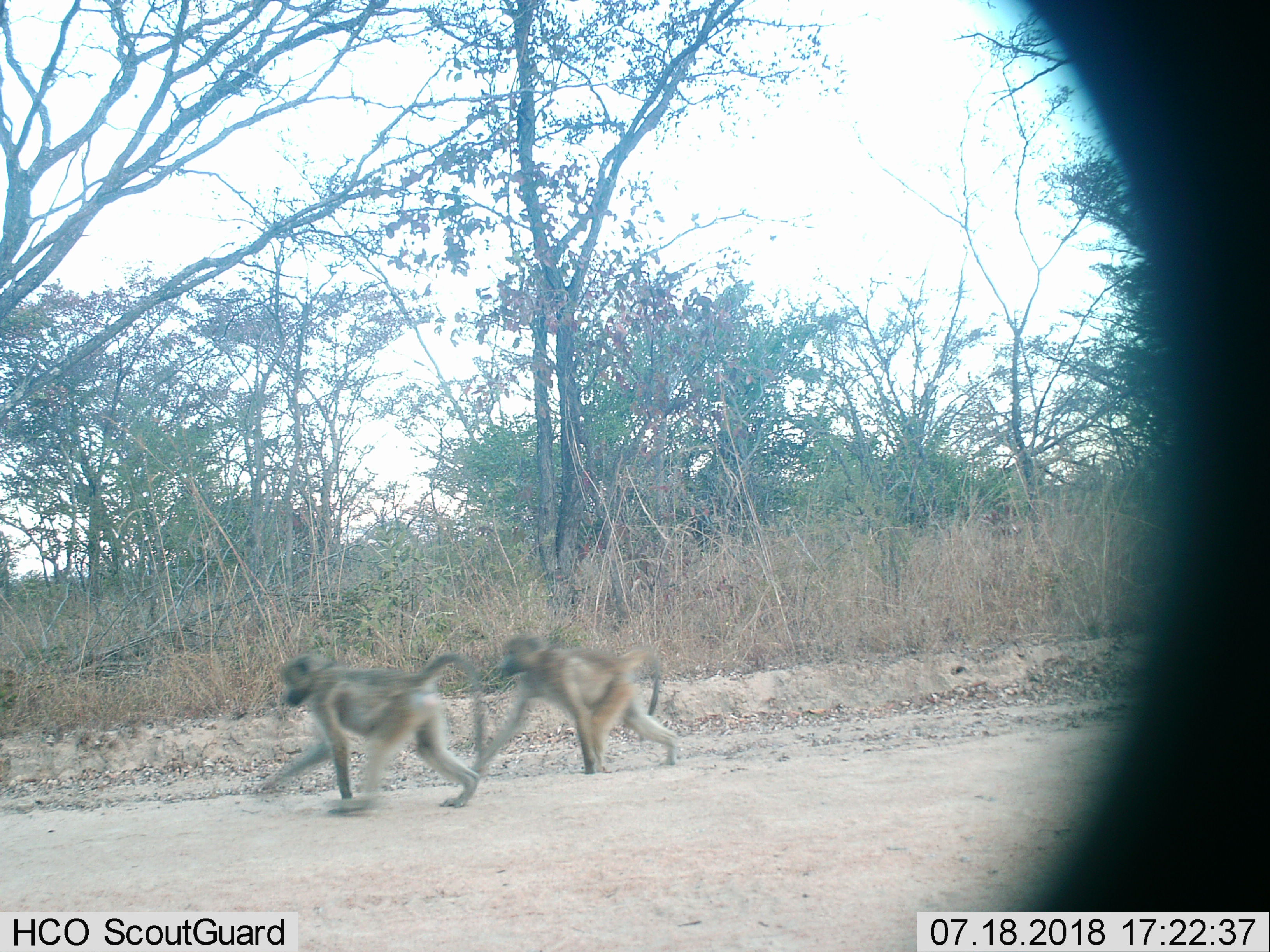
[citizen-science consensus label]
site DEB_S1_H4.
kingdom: Animalia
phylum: Chordata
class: Mammalia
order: Primates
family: Cercopithecidae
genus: Papio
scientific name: Papio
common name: baboon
Baboon (Papio), count 2. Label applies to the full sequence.